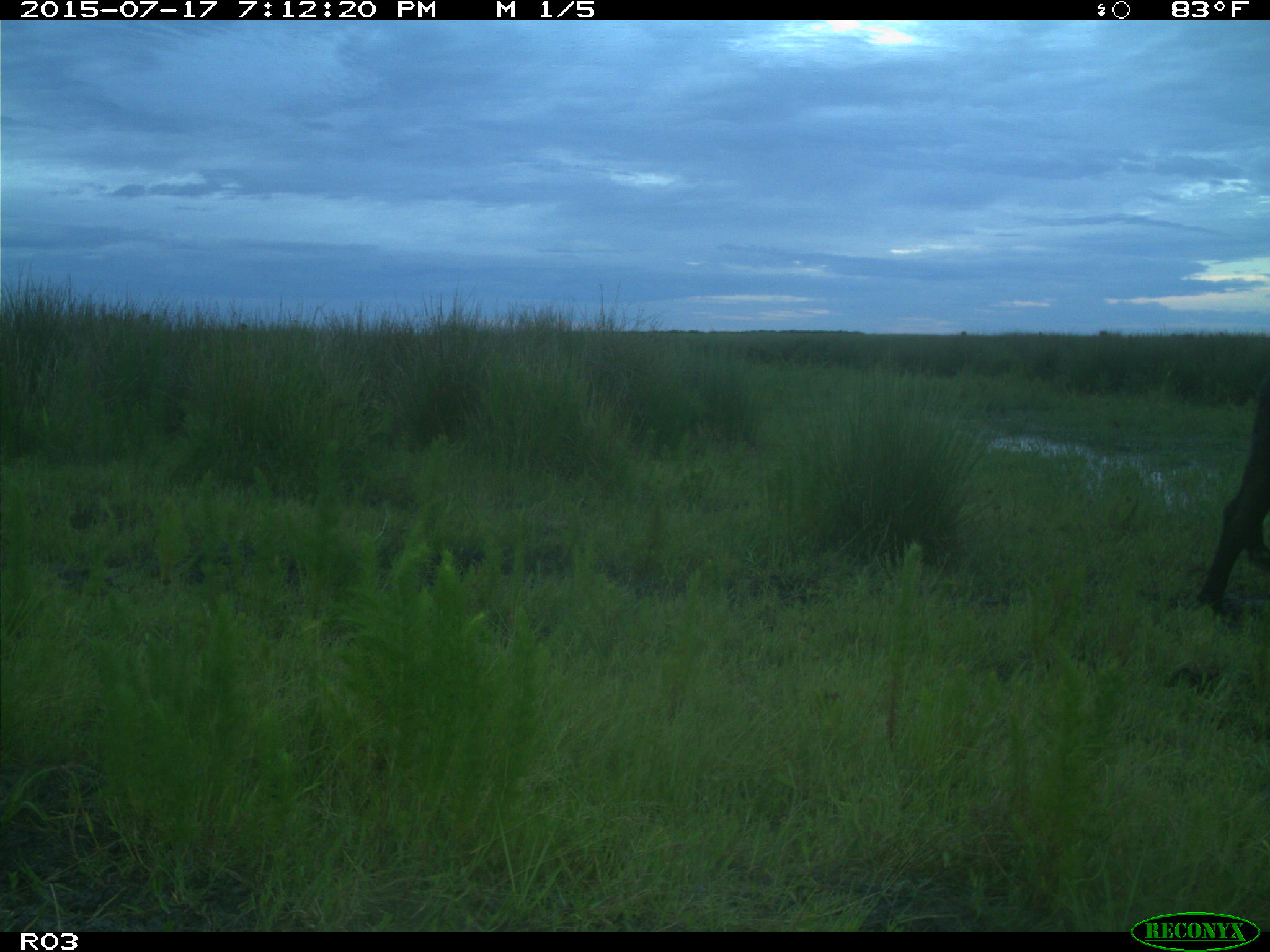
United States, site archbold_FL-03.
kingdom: Animalia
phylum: Chordata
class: Mammalia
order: Artiodactyla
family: Bovidae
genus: Bos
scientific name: Bos taurus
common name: domestic cow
Bos taurus (domestic cow).